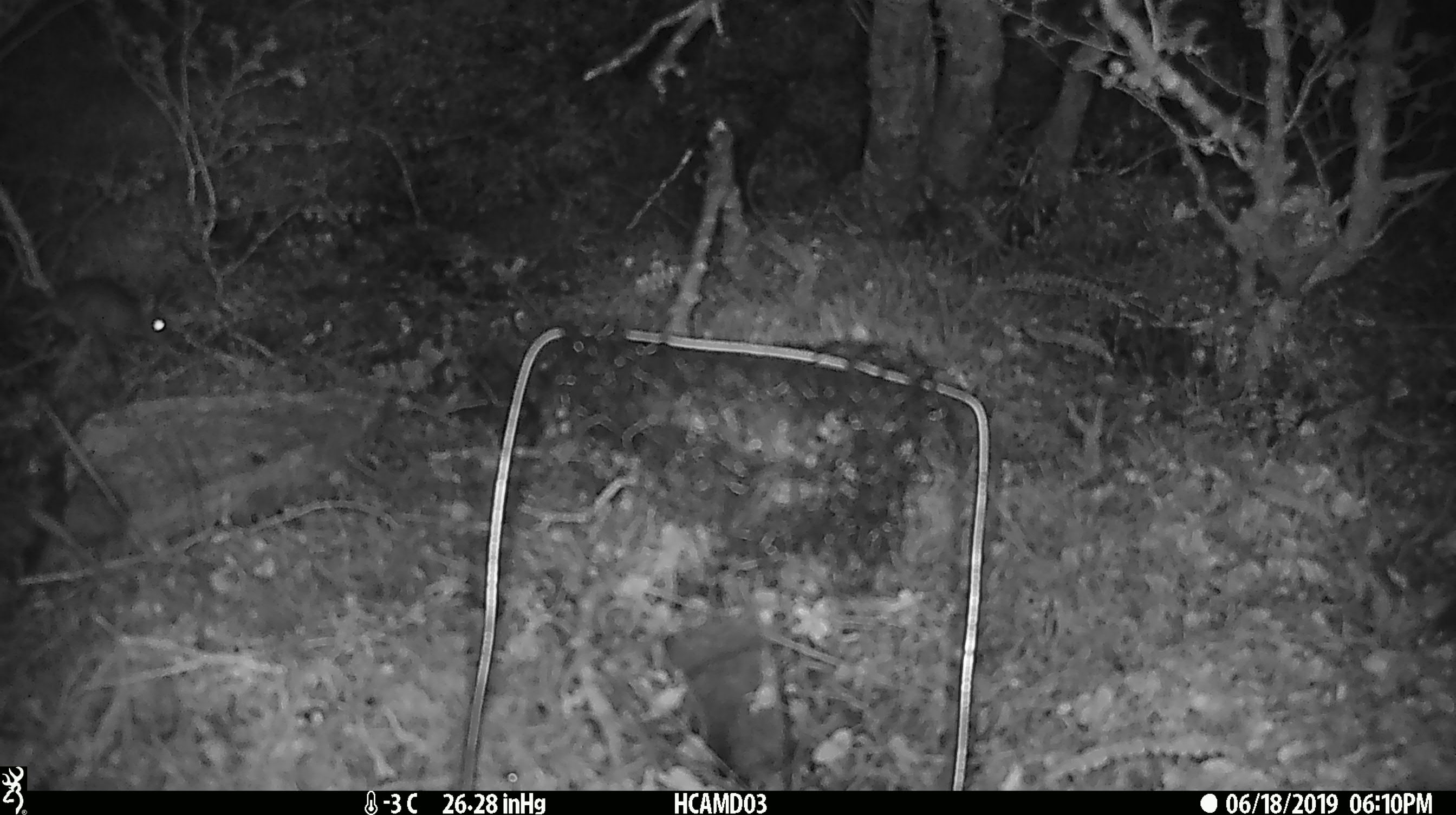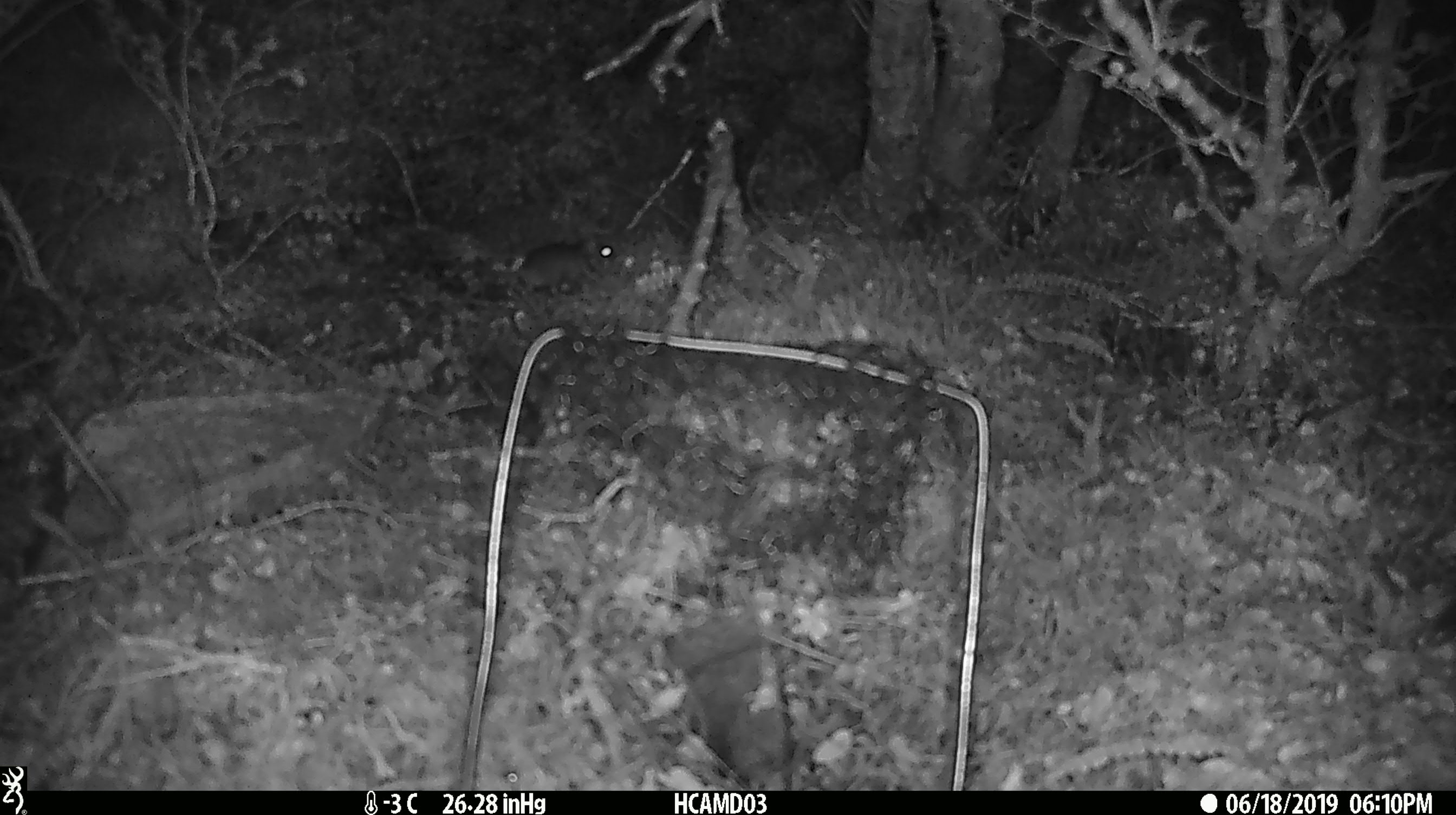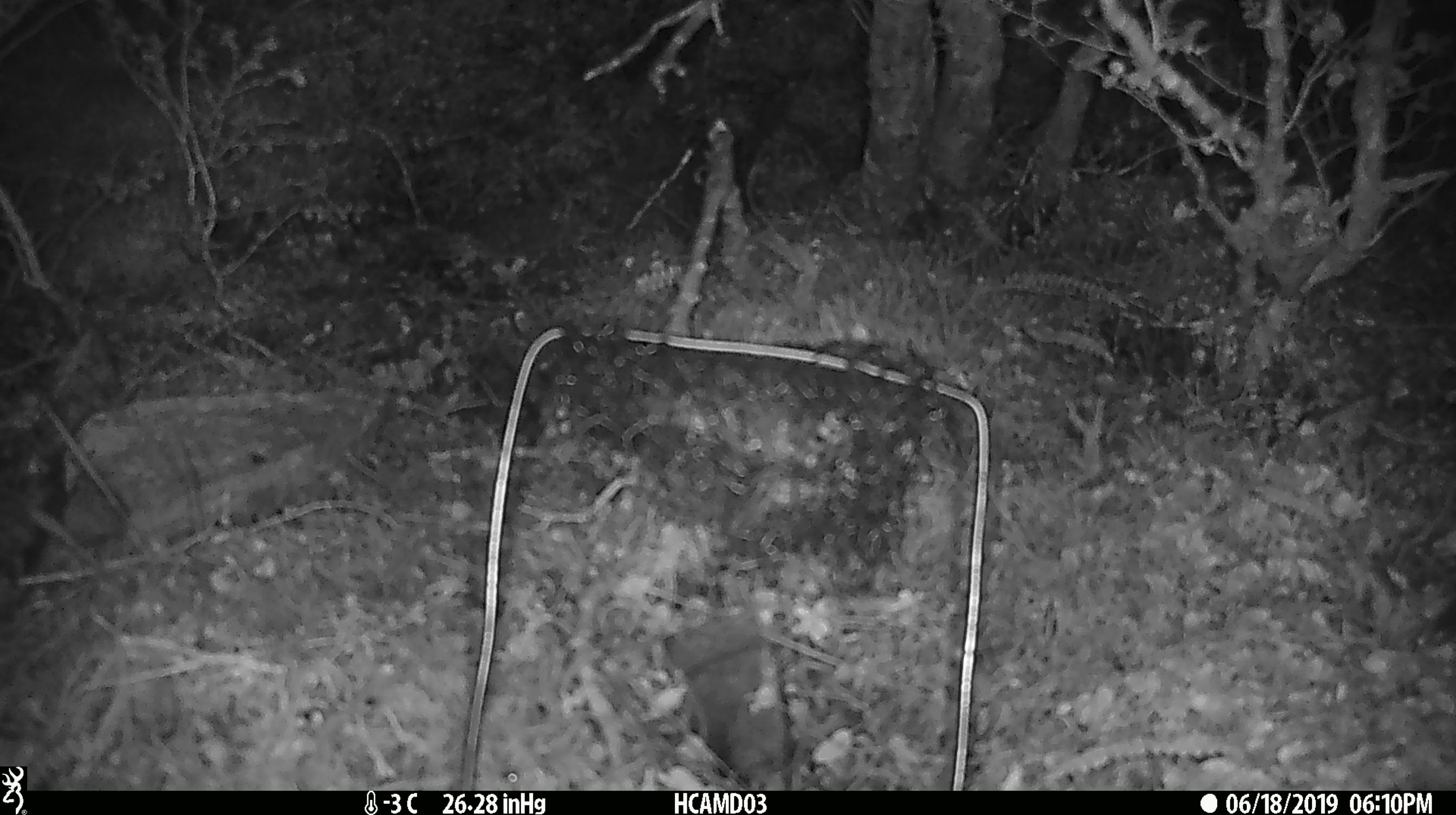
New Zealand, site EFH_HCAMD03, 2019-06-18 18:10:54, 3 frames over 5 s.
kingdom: Animalia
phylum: Chordata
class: Mammalia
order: Rodentia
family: Muridae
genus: Mus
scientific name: Mus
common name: mouse